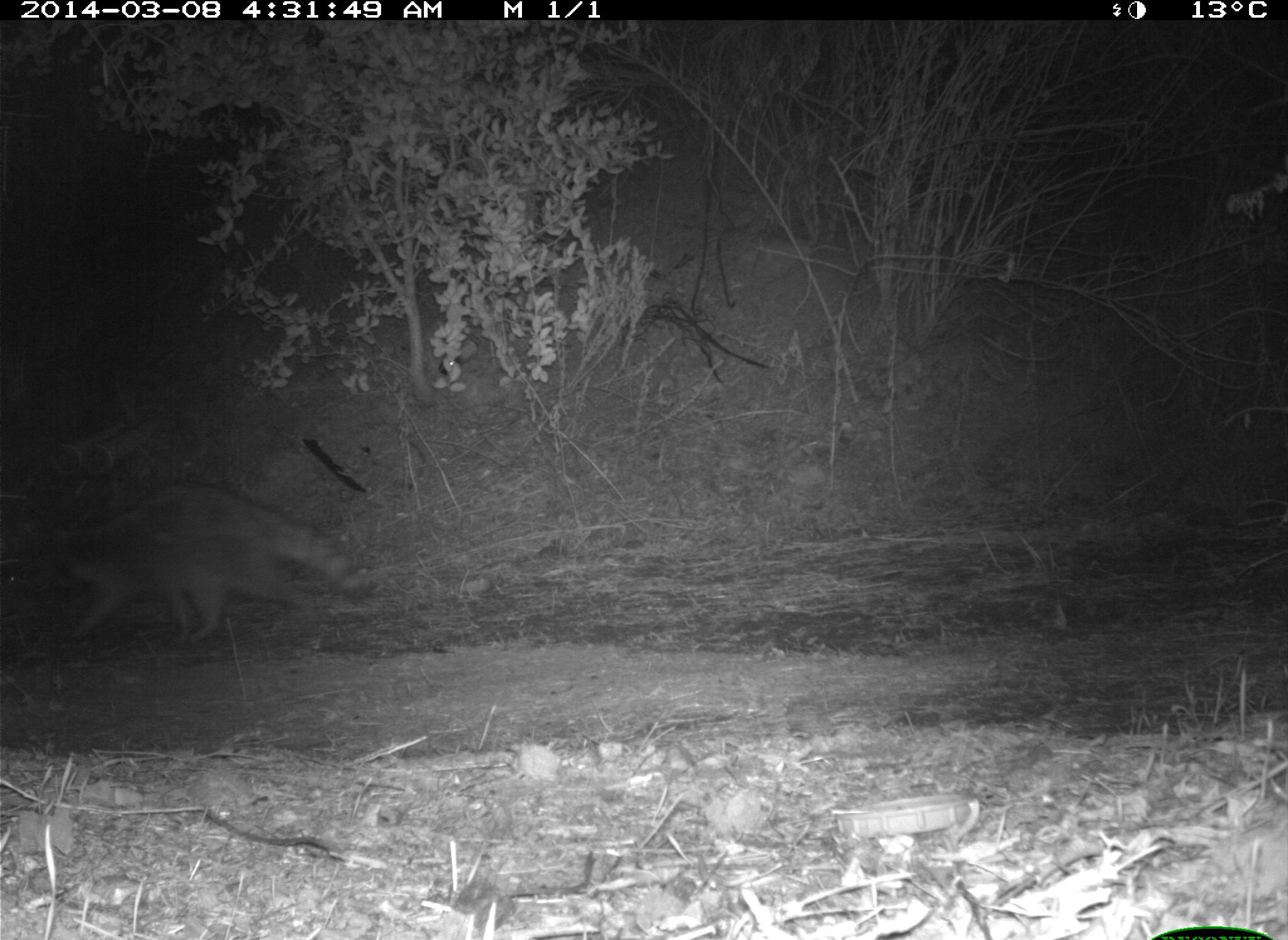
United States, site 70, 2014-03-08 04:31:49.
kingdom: Animalia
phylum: Chordata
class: Mammalia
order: Carnivora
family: Procyonidae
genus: Procyon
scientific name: Procyon lotor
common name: raccoon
Raccoon (Procyon lotor).